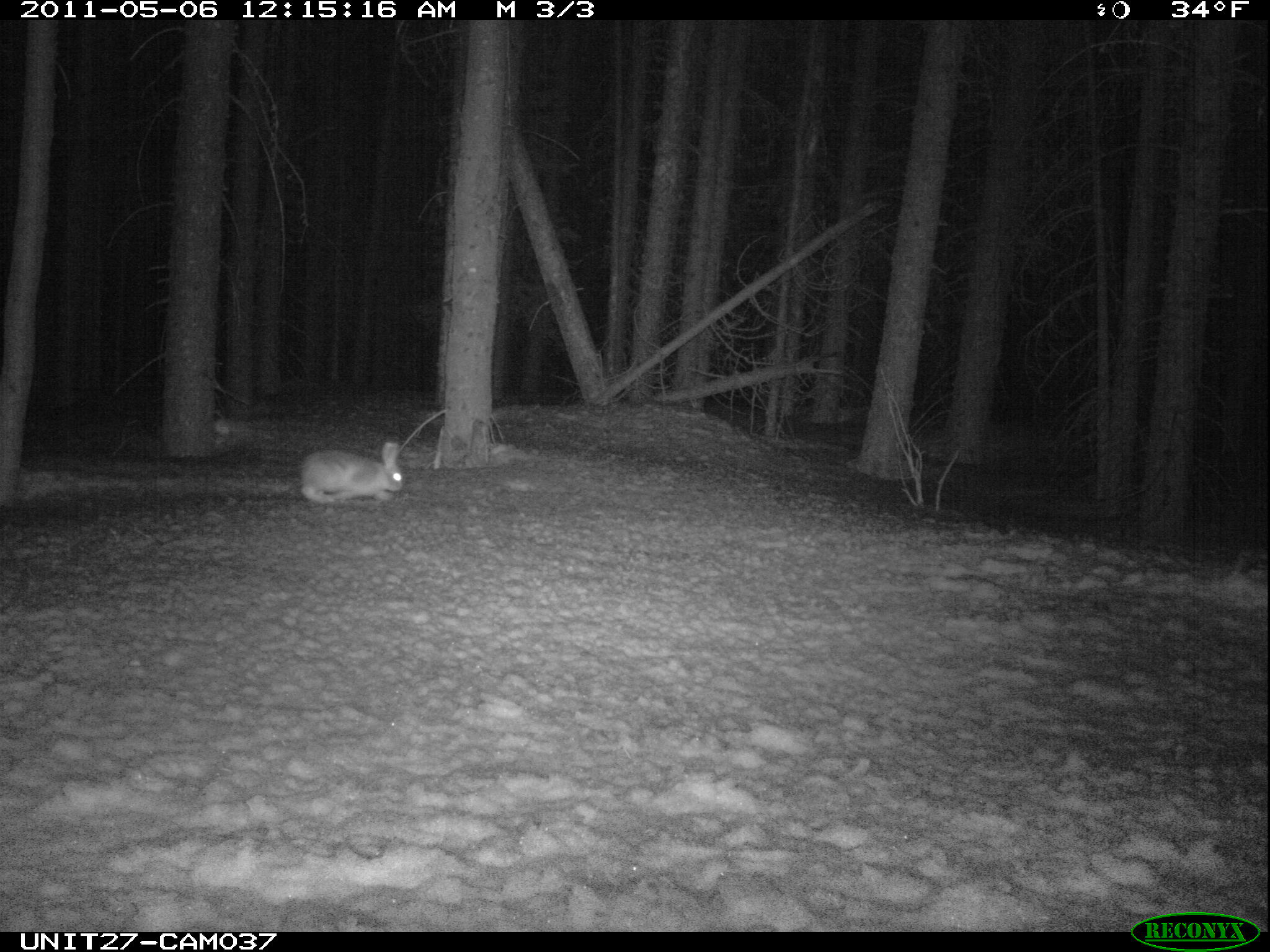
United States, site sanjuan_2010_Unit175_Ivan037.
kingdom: Animalia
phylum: Chordata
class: Mammalia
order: Lagomorpha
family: Leporidae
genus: Lepus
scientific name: Lepus americanus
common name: snowshoe hare